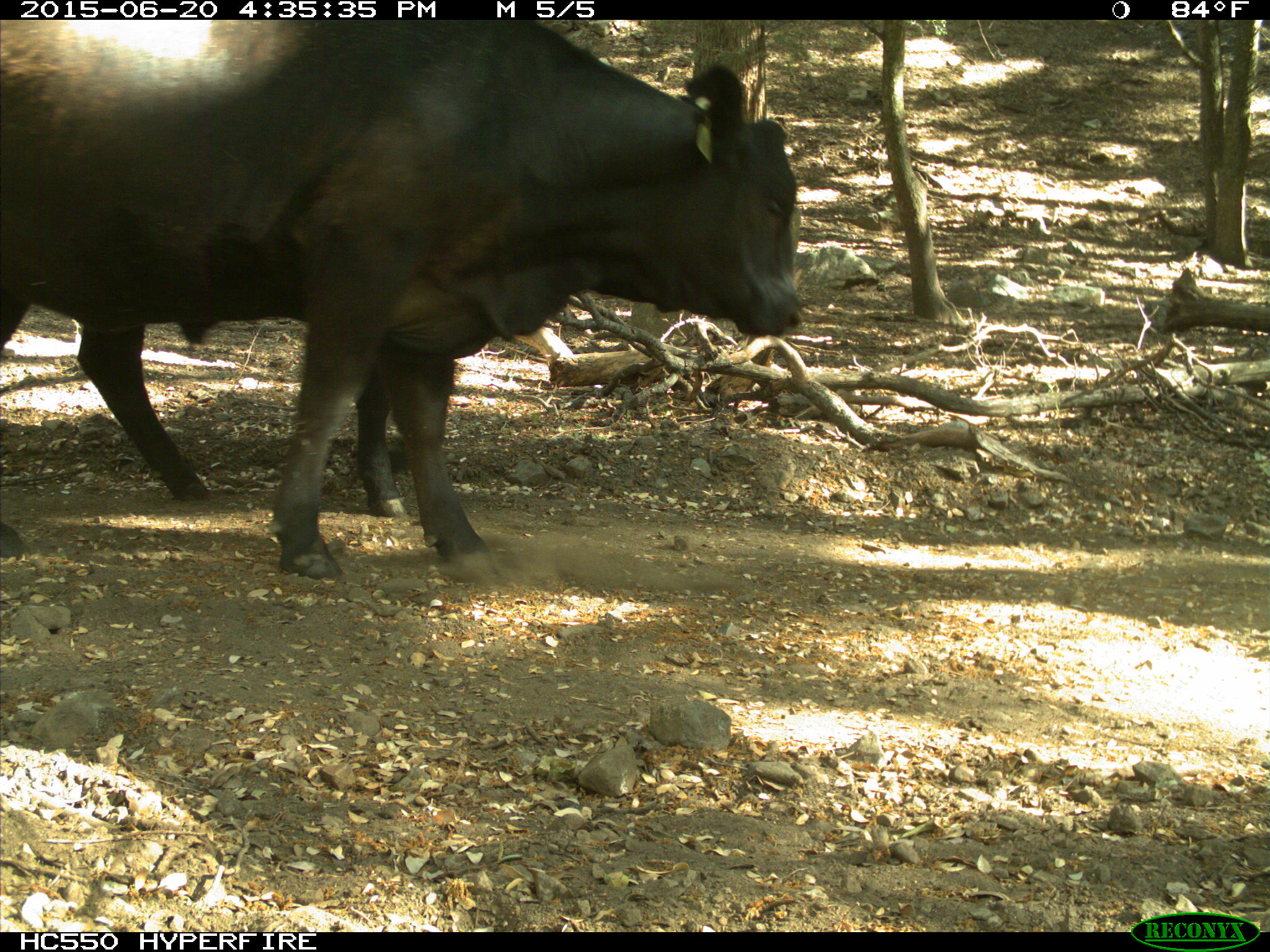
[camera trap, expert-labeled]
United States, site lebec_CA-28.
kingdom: Animalia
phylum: Chordata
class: Mammalia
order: Artiodactyla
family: Bovidae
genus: Bos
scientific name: Bos taurus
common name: domestic cow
Bos taurus (domestic cow).